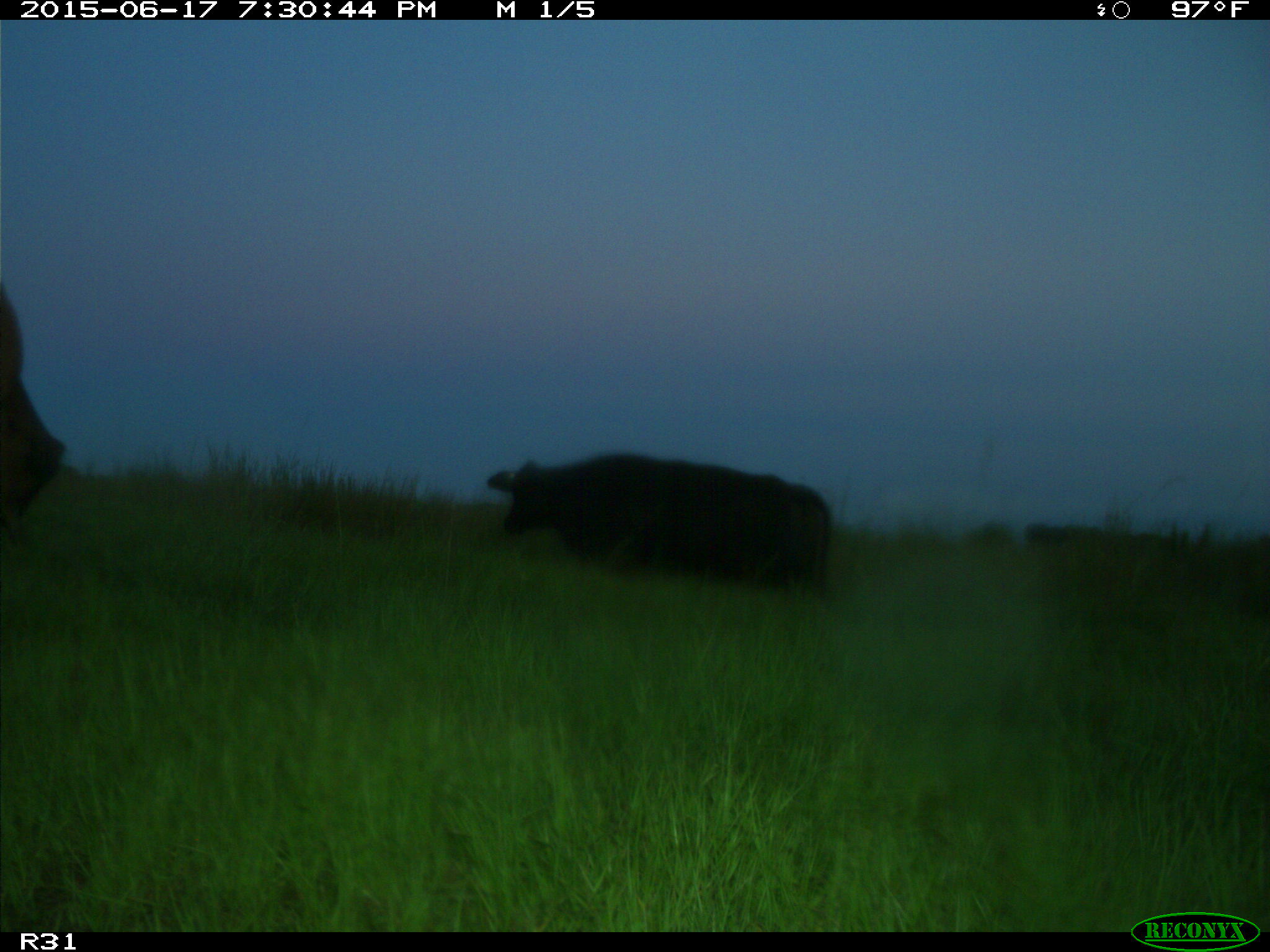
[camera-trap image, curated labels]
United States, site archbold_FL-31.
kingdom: Animalia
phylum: Chordata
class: Mammalia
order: Artiodactyla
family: Bovidae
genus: Bos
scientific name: Bos taurus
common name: domestic cow